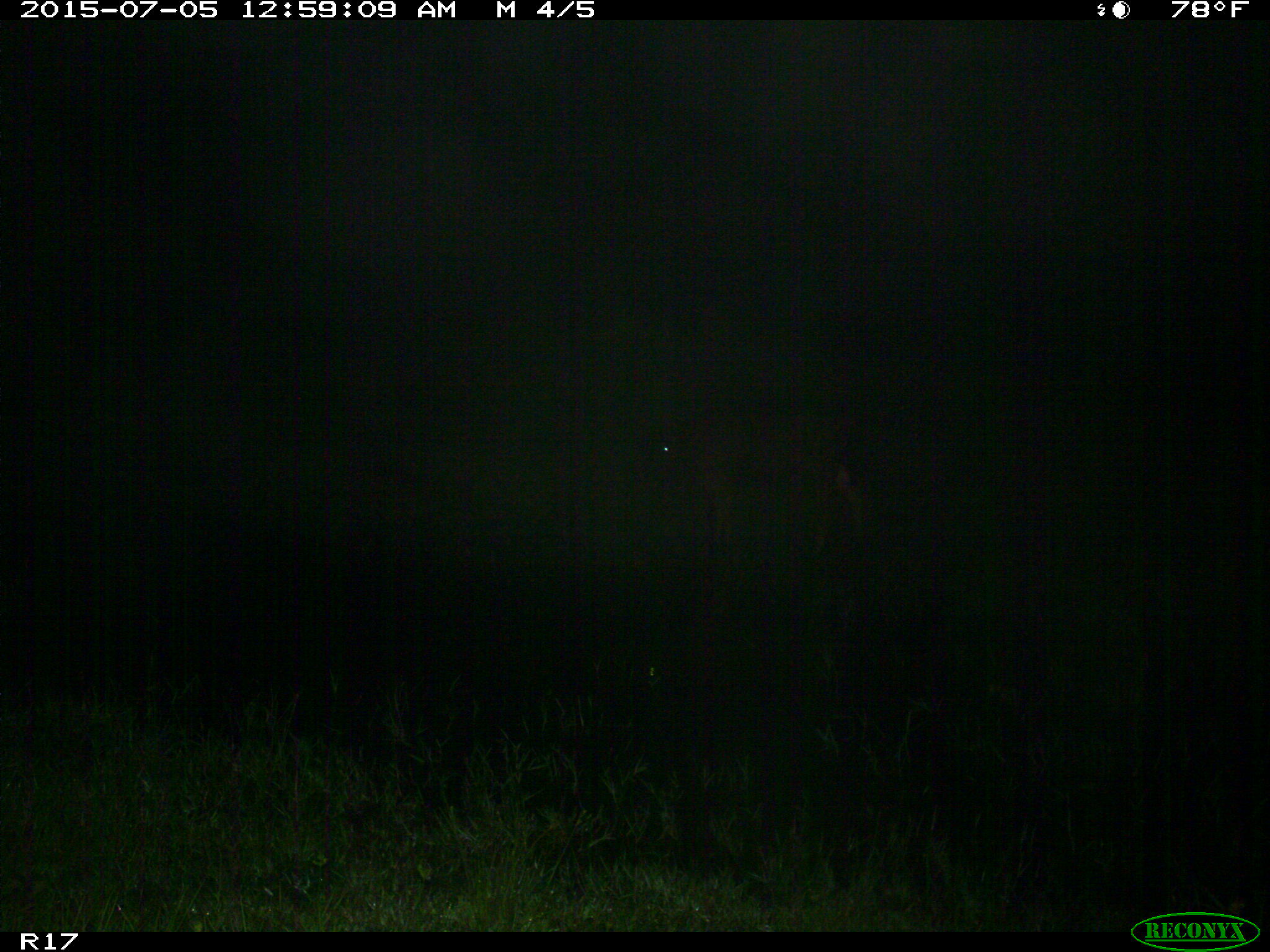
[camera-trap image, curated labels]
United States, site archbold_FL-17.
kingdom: Animalia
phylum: Chordata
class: Mammalia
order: Artiodactyla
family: Bovidae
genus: Bos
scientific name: Bos taurus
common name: domestic cow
Bos taurus (domestic cow).